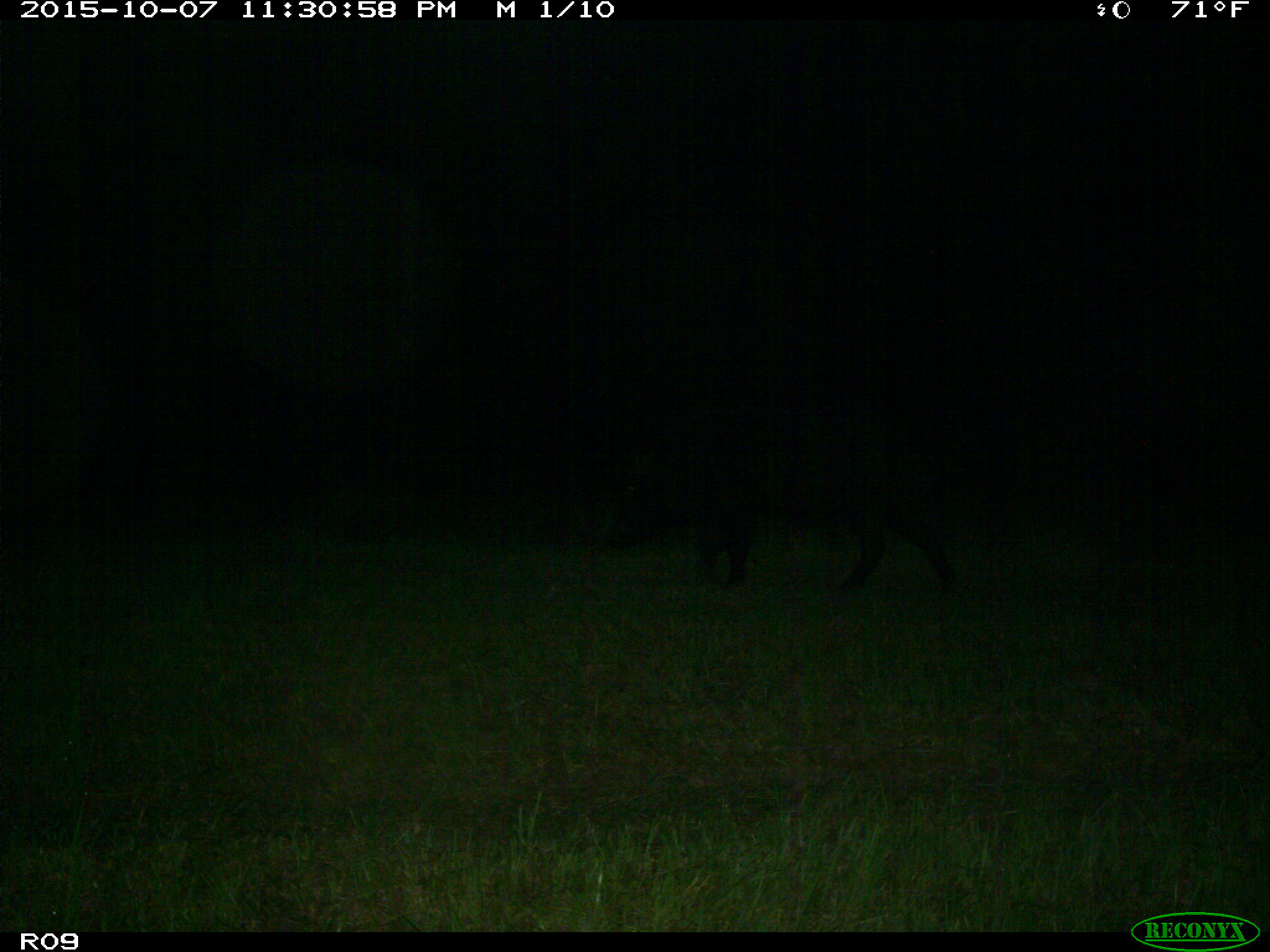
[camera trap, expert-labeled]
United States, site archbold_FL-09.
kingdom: Animalia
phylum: Chordata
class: Mammalia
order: Artiodactyla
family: Suidae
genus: Sus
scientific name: Sus scrofa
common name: wild boar